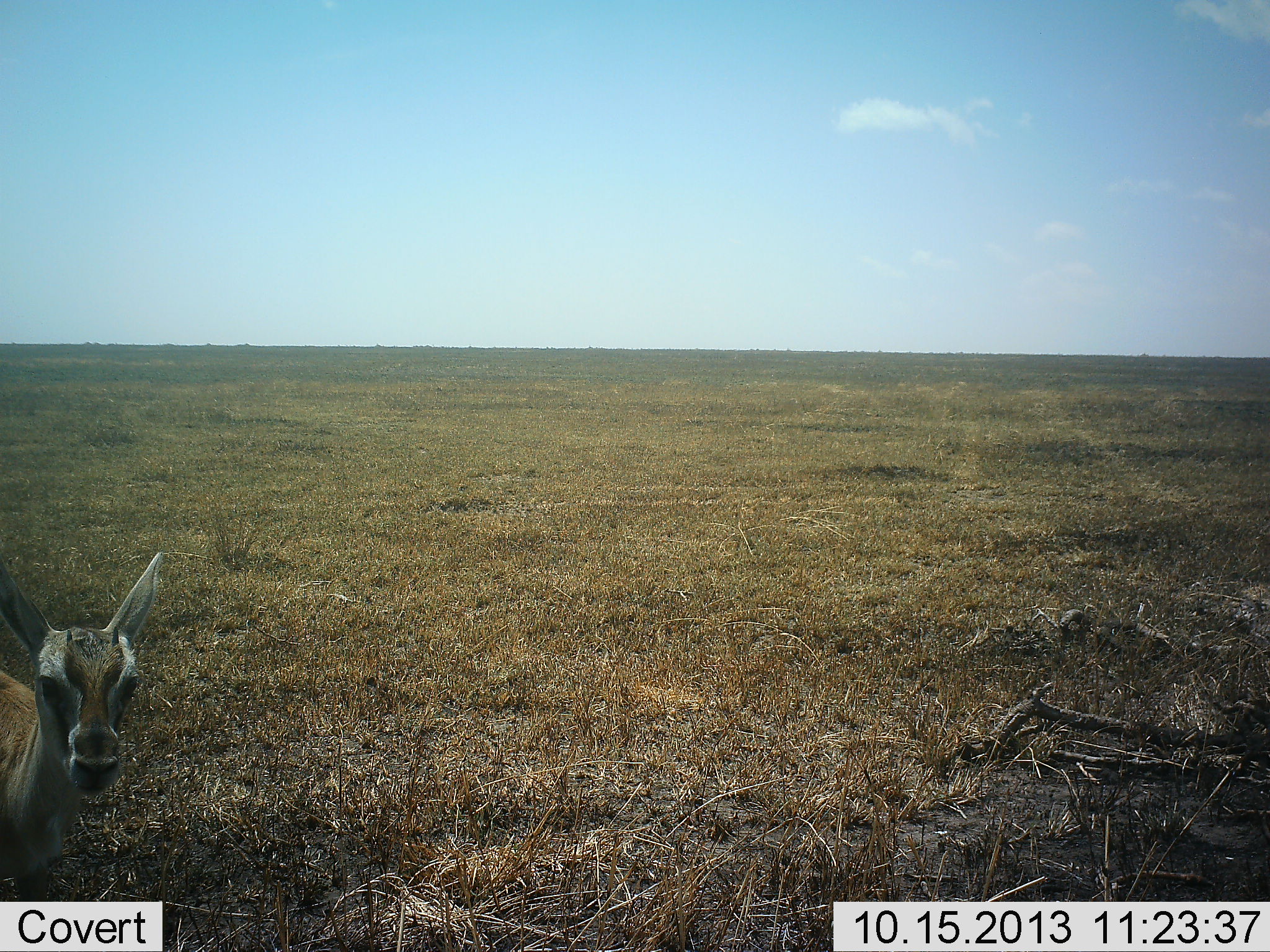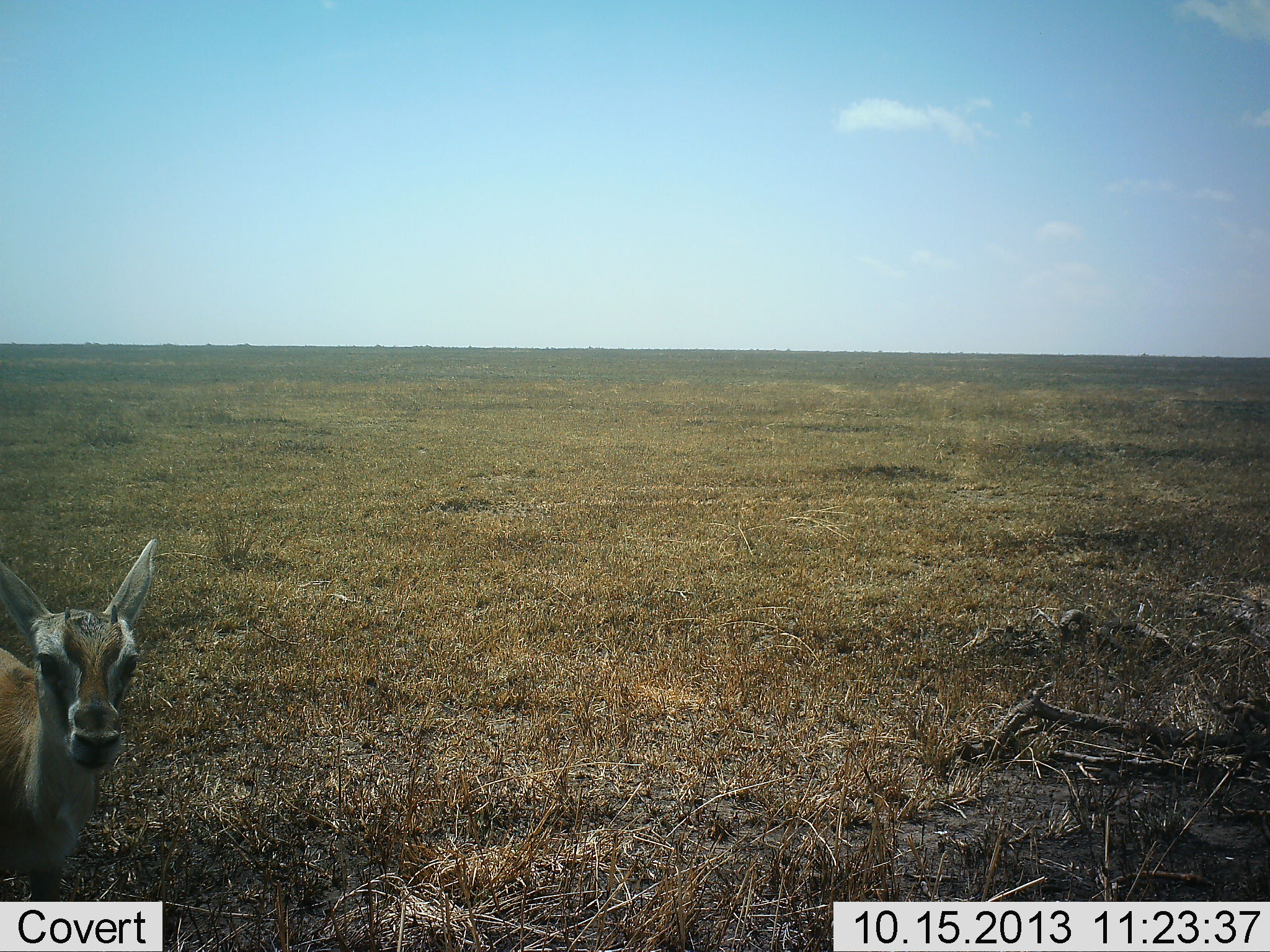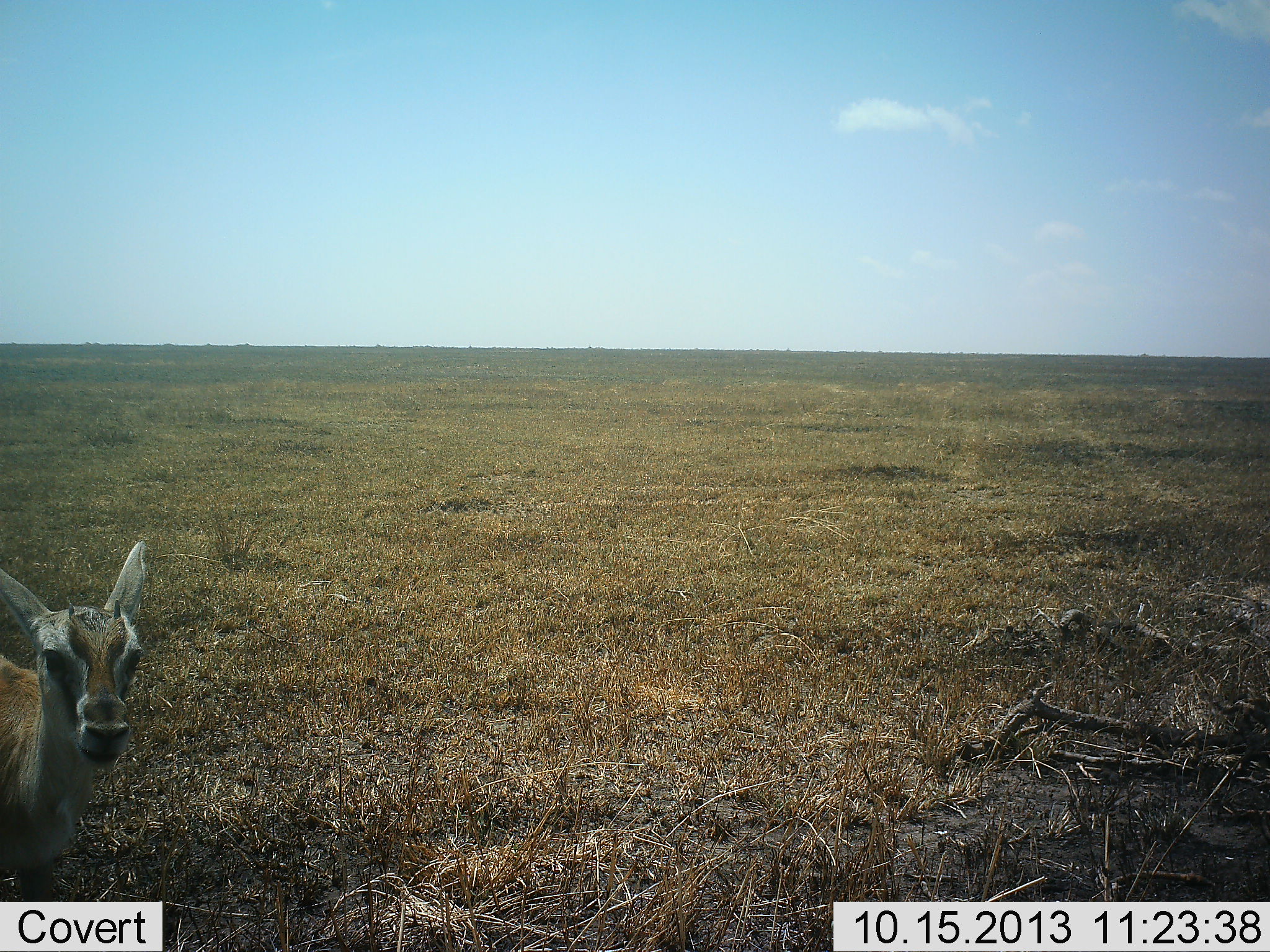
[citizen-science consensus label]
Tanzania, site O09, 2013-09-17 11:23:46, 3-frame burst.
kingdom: Animalia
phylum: Chordata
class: Mammalia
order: Artiodactyla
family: Bovidae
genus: Eudorcas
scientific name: Eudorcas thomsonii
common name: thomson's gazelle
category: gazellethomsons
Gazellethomsons (thomson's gazelle) (Eudorcas thomsonii), count 1. Behavior (volunteer vote fractions): standing 95%, resting 0%, moving 5%, interacting 0%. Young present (vote fraction): 27%. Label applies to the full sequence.